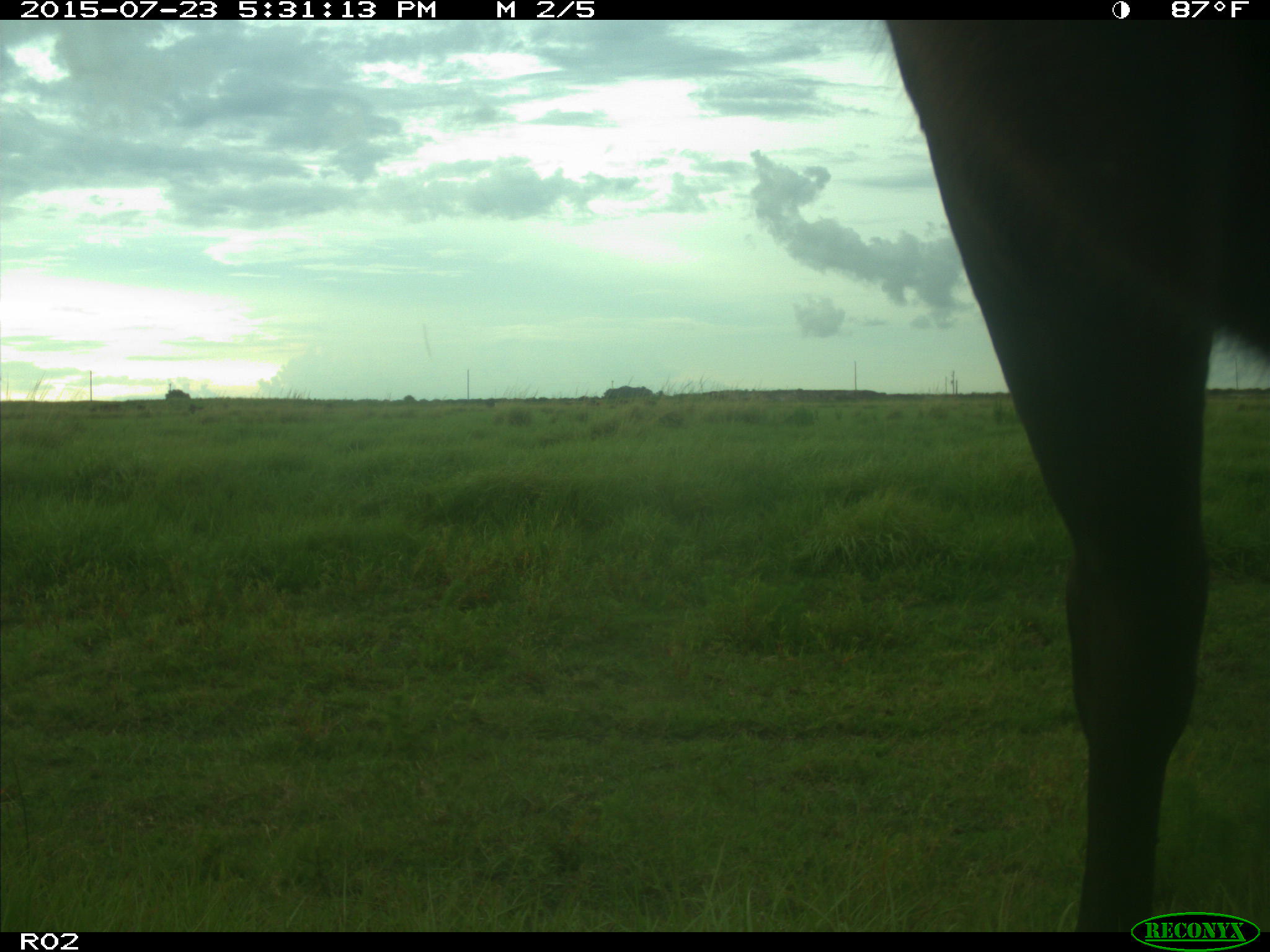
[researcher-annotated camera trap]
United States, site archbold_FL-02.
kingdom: Animalia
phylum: Chordata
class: Mammalia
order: Artiodactyla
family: Bovidae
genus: Bos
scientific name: Bos taurus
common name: domestic cow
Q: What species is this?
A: Bos taurus (domestic cow).